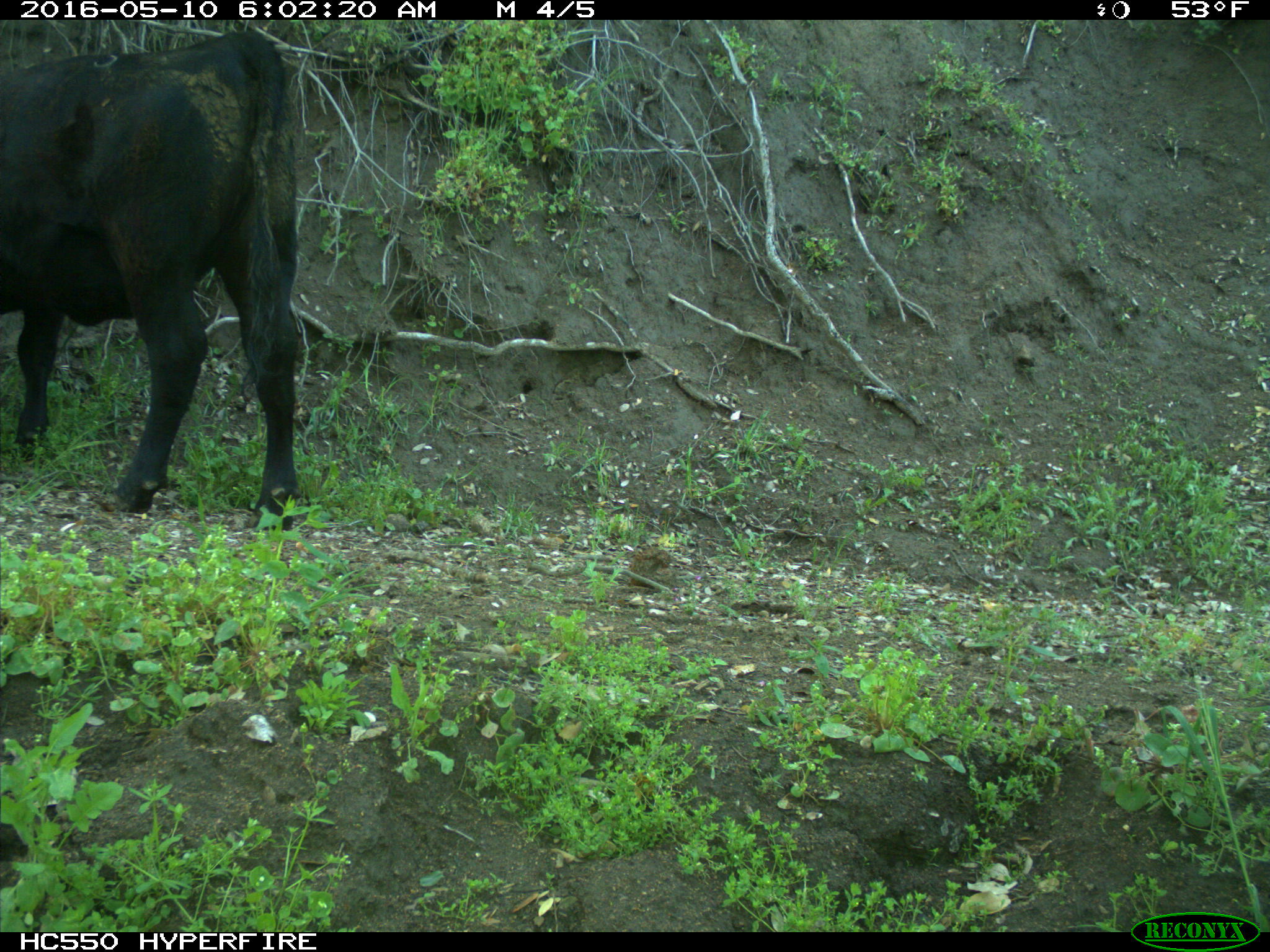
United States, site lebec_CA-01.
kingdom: Animalia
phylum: Chordata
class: Mammalia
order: Artiodactyla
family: Bovidae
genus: Bos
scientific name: Bos taurus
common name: domestic cow